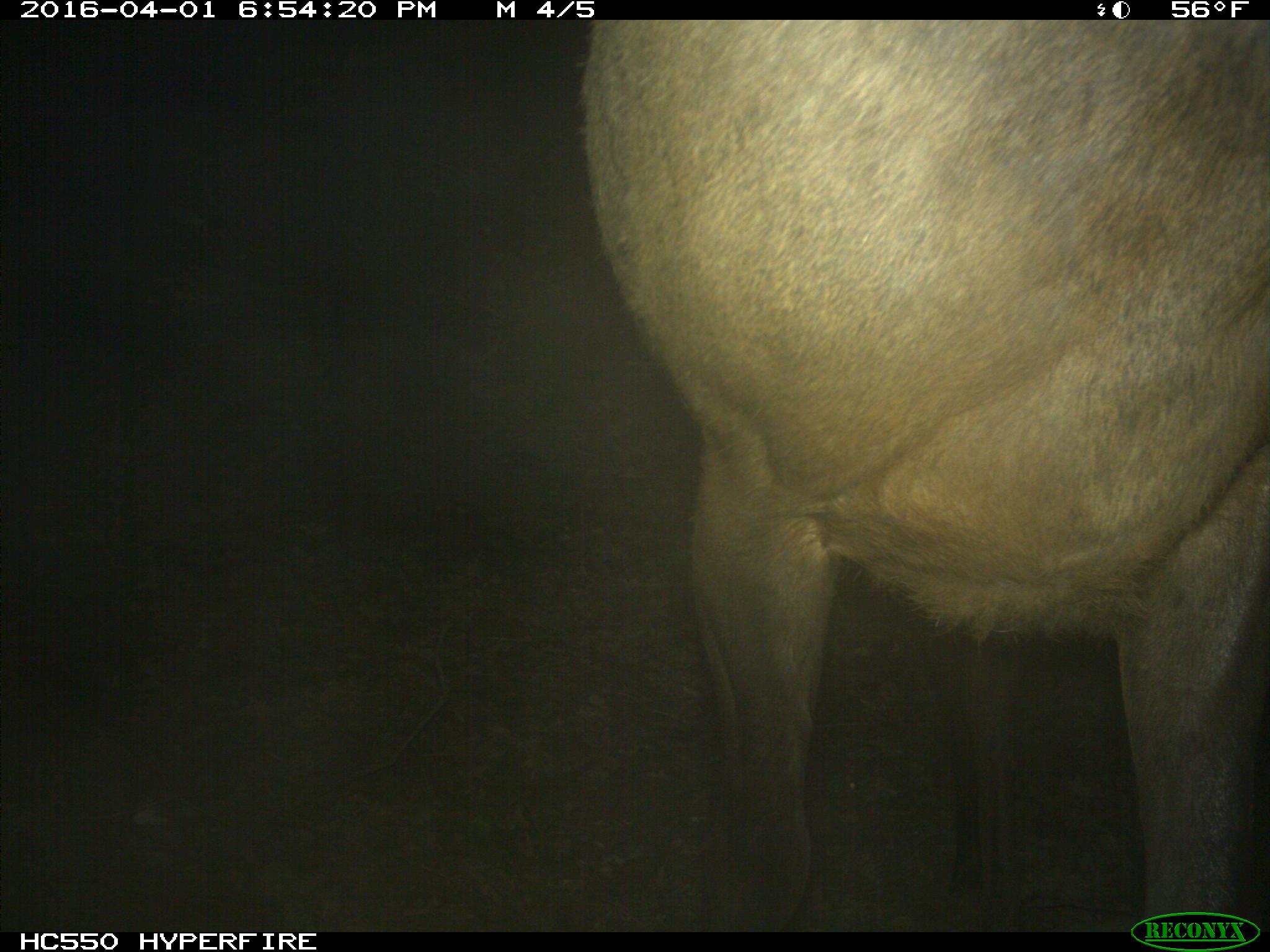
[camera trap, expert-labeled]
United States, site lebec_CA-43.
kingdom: Animalia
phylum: Chordata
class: Mammalia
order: Artiodactyla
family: Cervidae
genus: Cervus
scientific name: Cervus canadensis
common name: elk